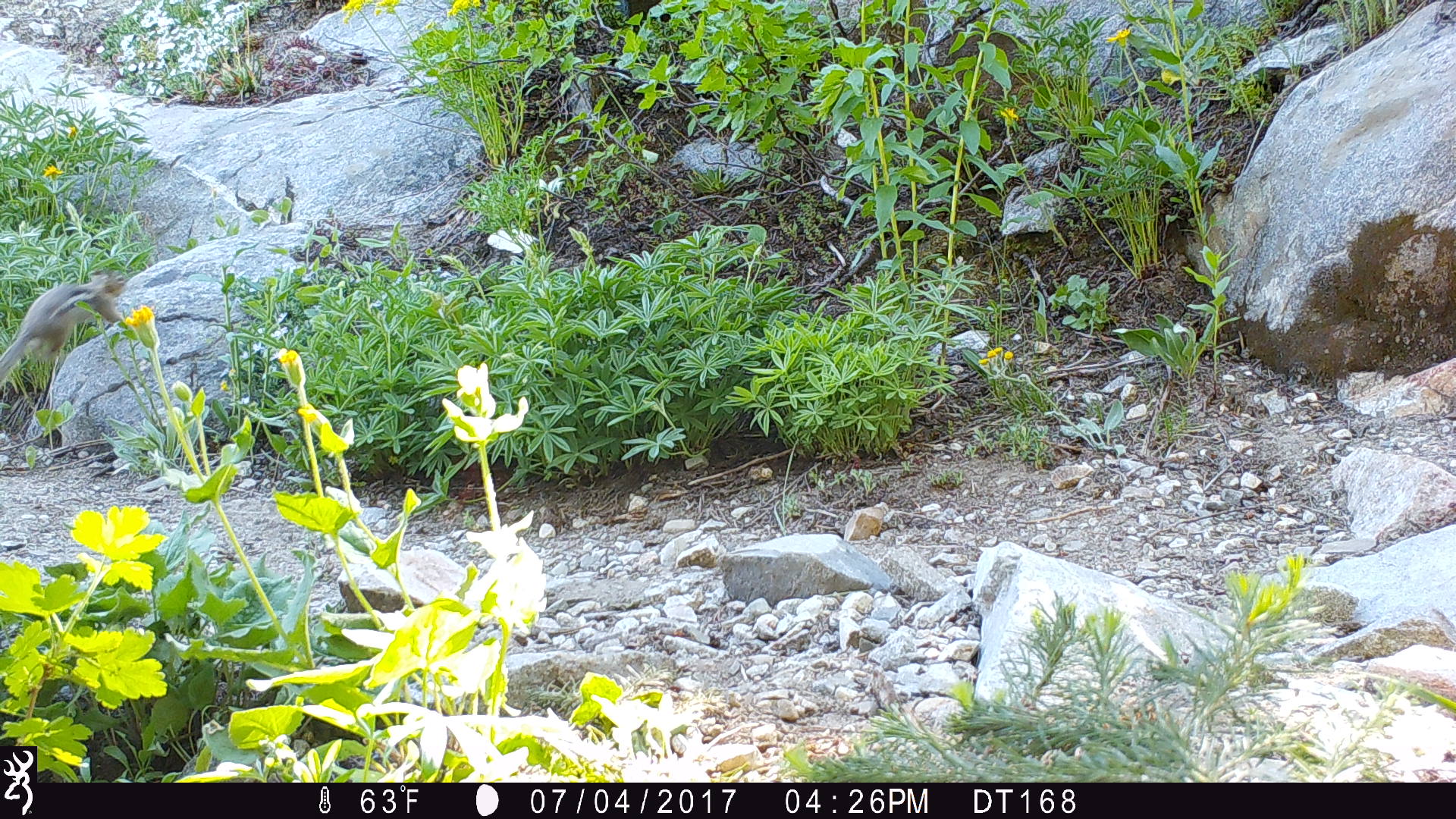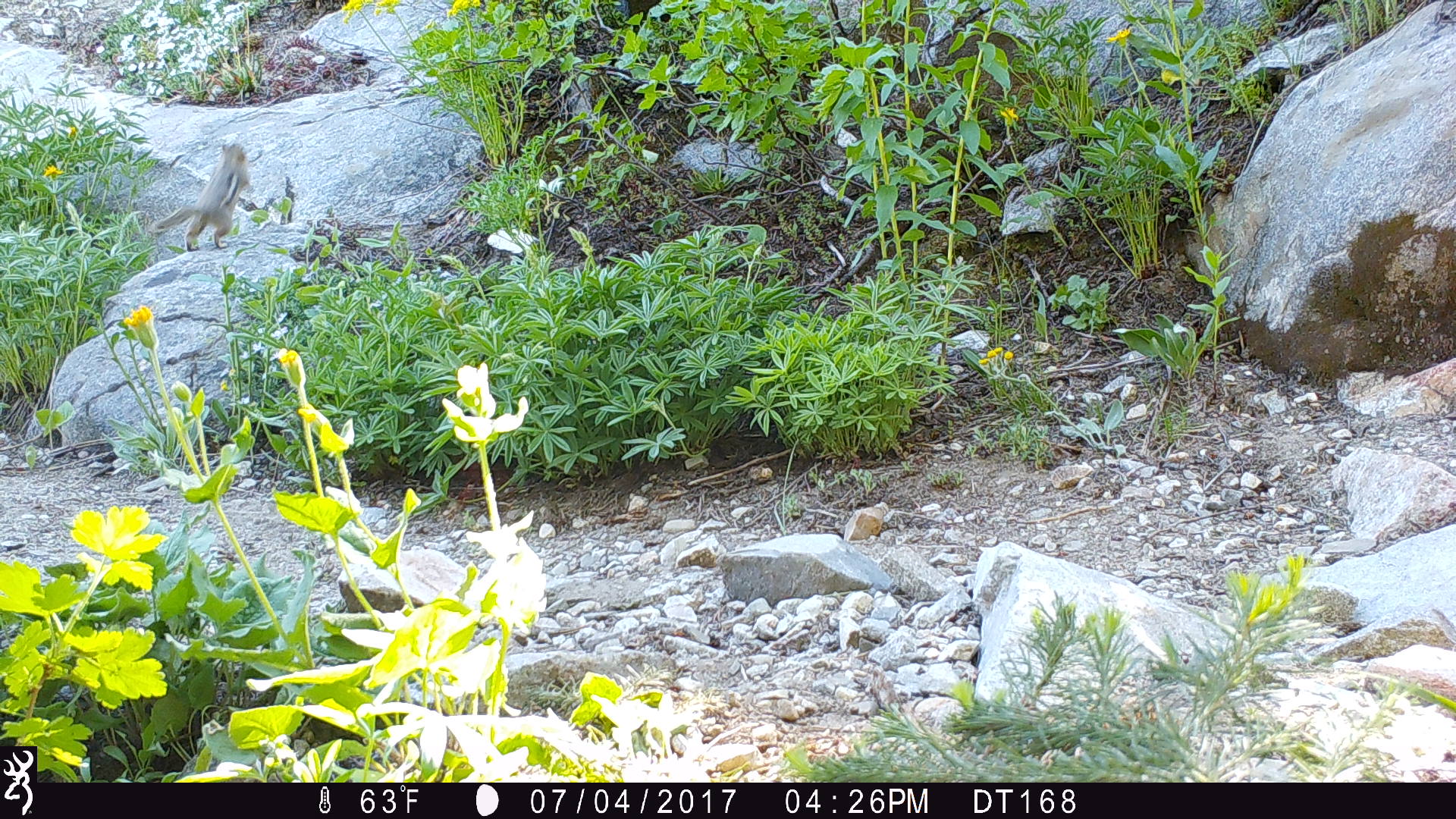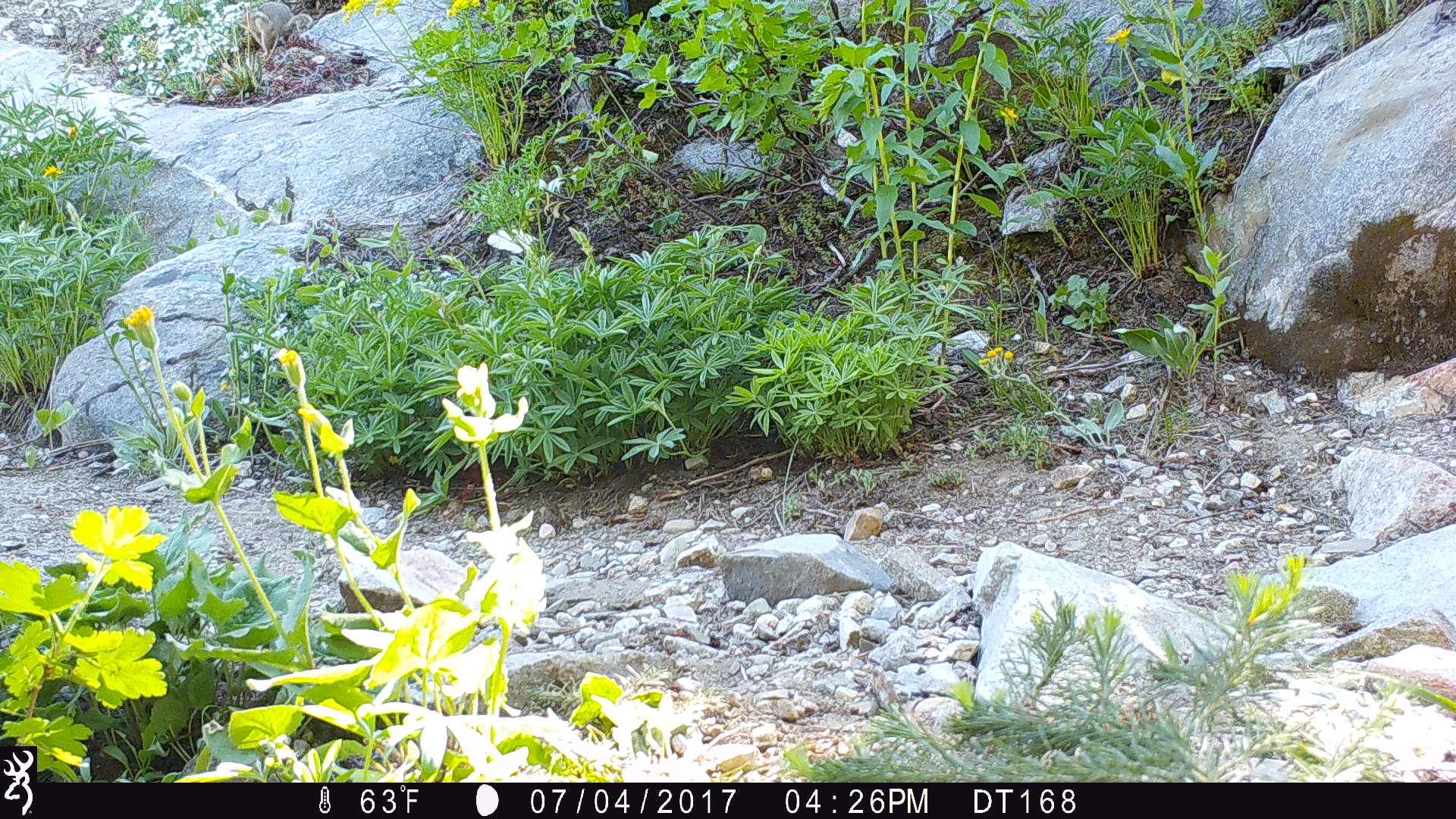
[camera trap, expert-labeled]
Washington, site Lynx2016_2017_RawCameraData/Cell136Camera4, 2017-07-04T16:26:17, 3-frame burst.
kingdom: Animalia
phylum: Chordata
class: Mammalia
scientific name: Mammalia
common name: small mammal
Small mammal (Mammalia). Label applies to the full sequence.